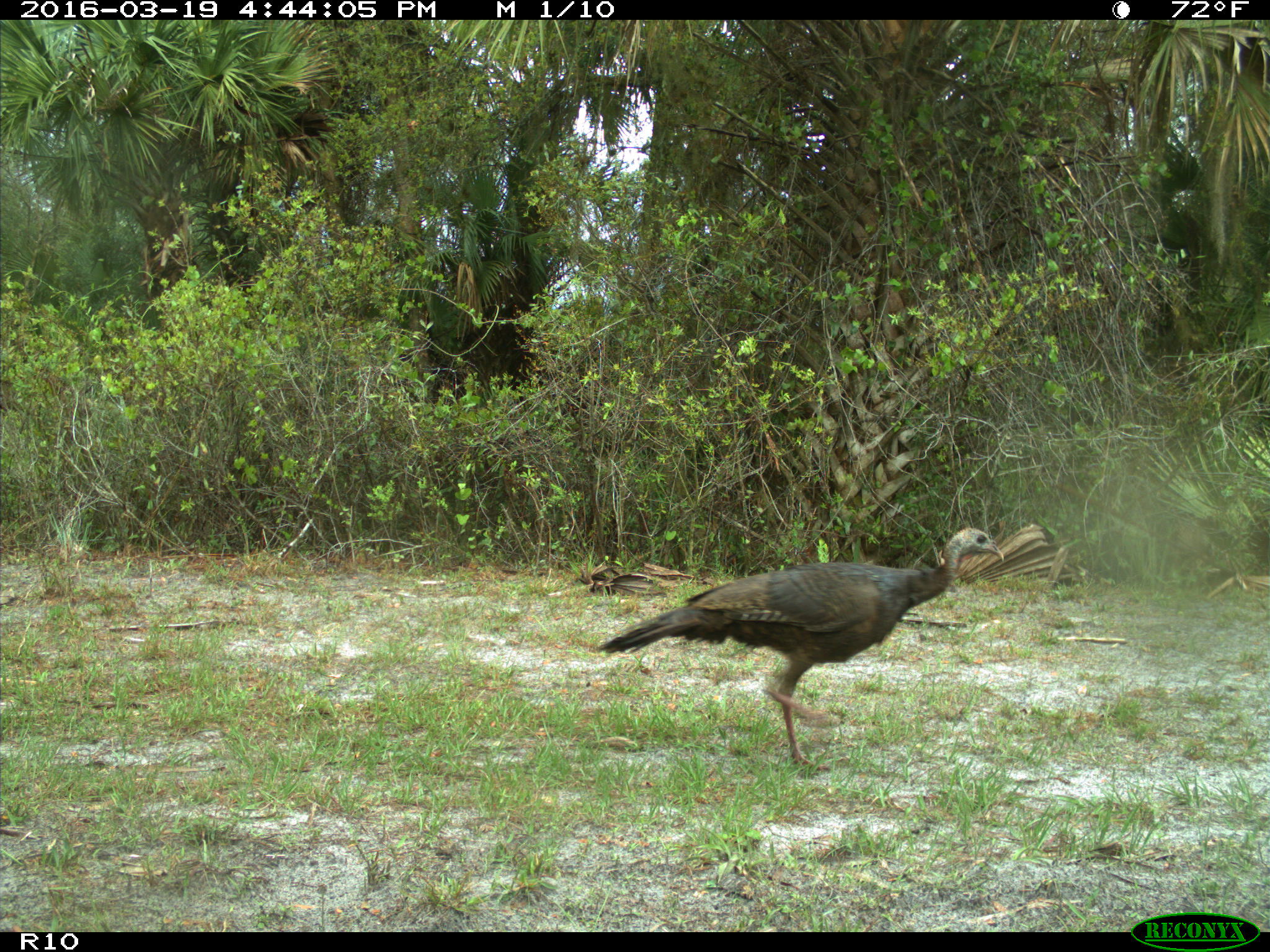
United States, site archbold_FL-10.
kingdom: Animalia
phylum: Chordata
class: Aves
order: Galliformes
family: Phasianidae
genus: Meleagris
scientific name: Meleagris gallopavo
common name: wild turkey